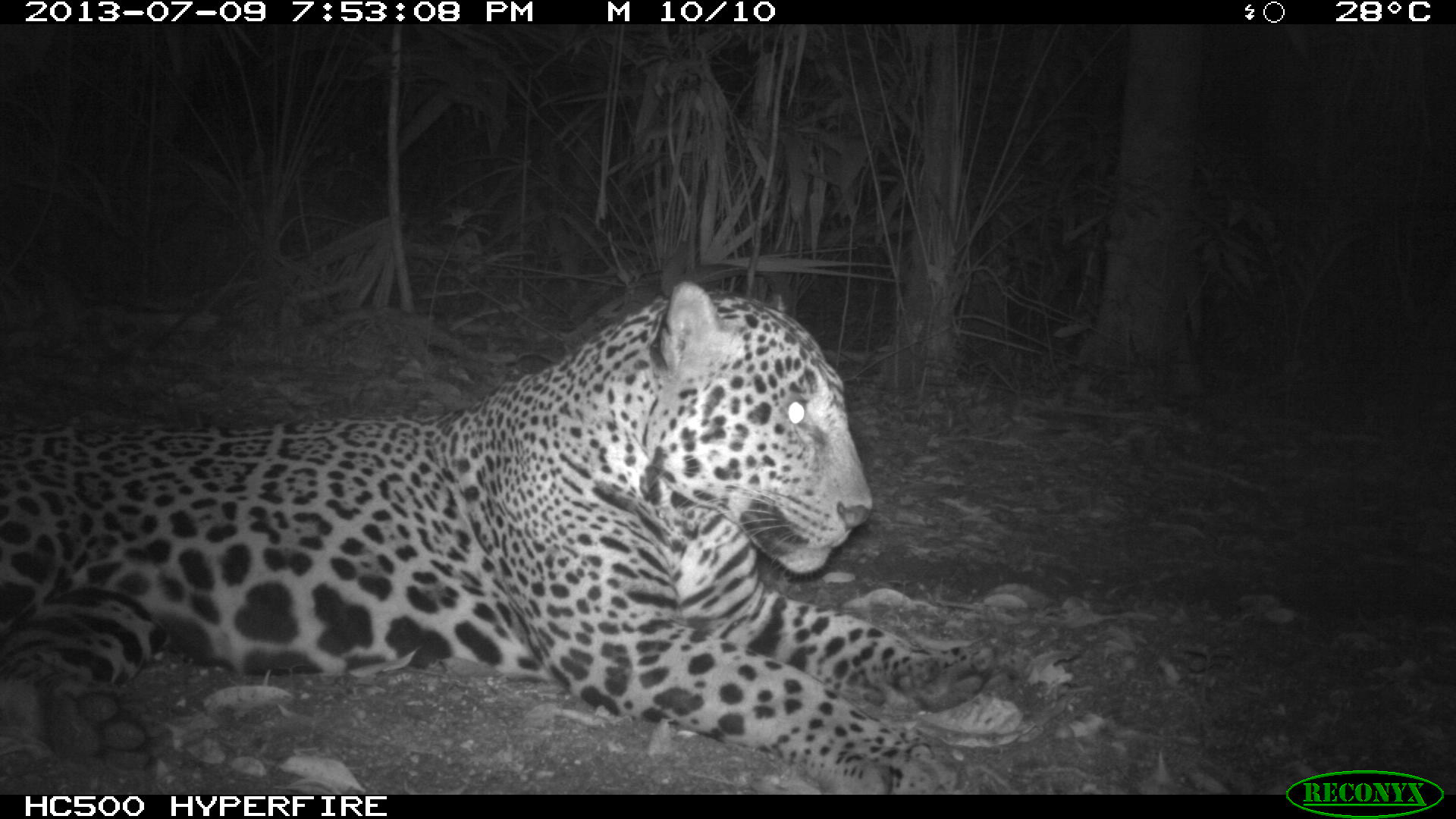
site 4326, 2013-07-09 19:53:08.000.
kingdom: Animalia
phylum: Chordata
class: Mammalia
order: Carnivora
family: Felidae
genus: Panthera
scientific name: Panthera onca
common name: jaguar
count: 1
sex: male